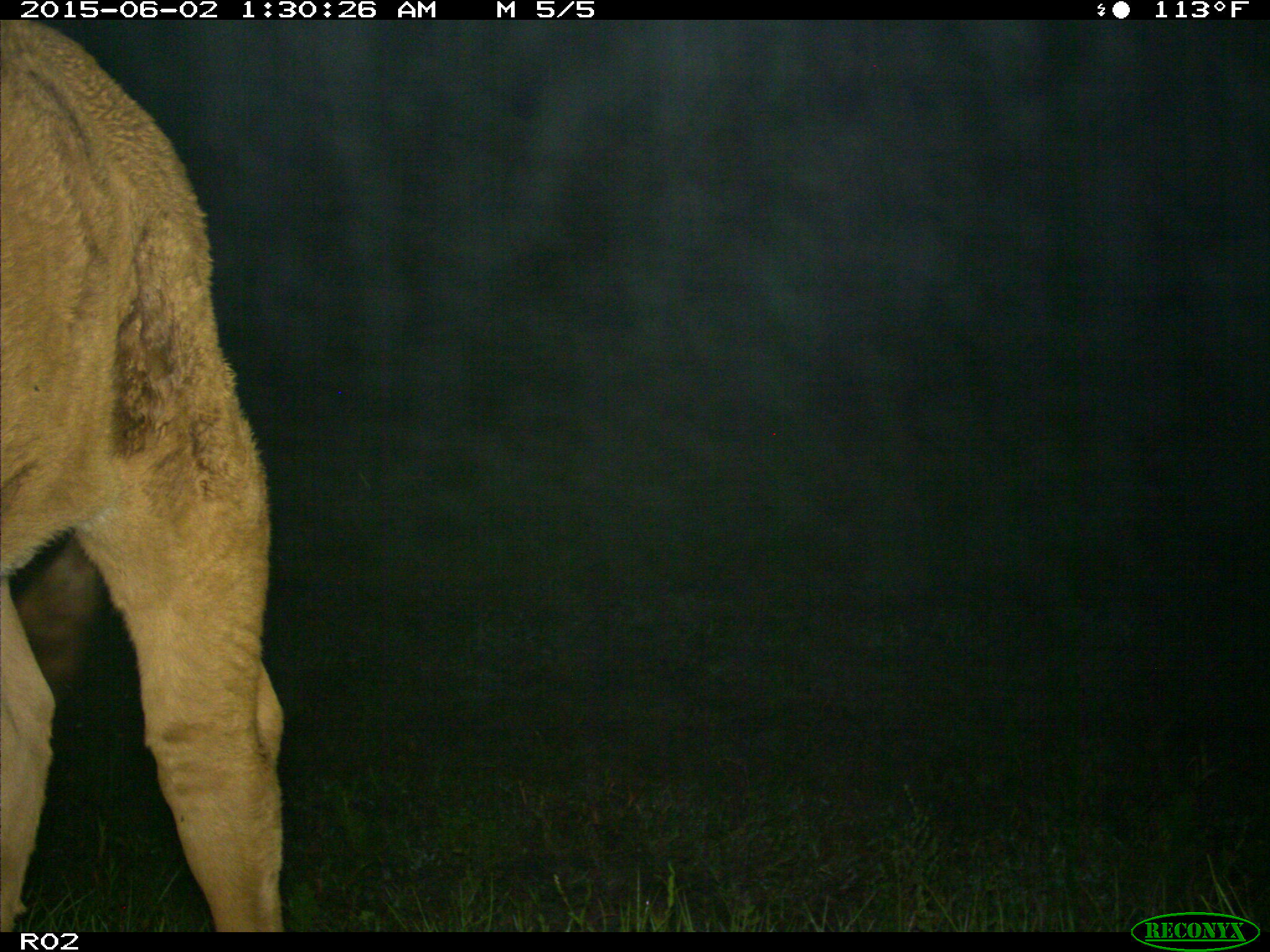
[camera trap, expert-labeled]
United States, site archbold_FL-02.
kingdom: Animalia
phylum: Chordata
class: Mammalia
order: Artiodactyla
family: Bovidae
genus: Bos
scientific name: Bos taurus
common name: domestic cow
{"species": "Bos taurus (domestic cow)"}